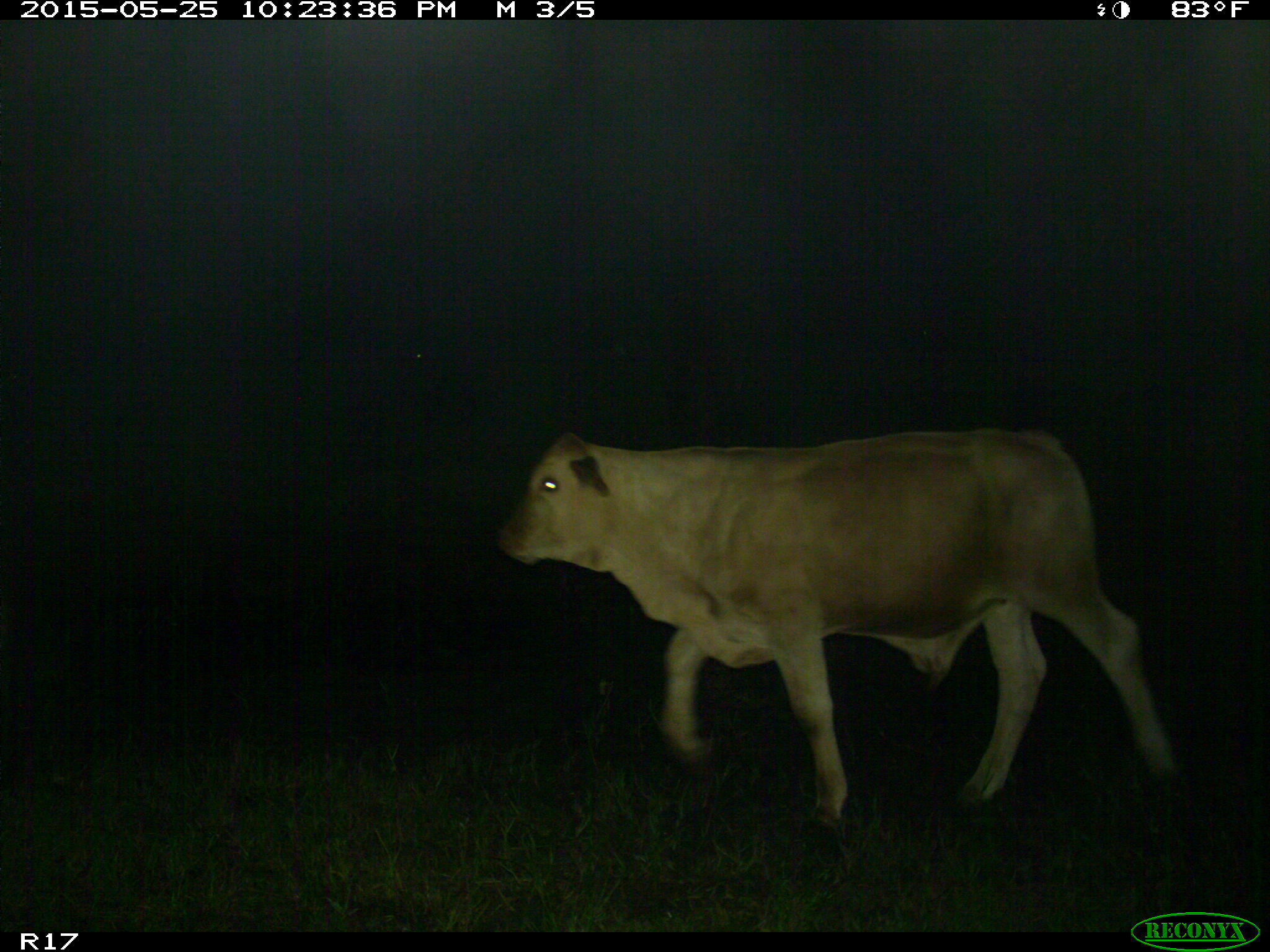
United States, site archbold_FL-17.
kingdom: Animalia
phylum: Chordata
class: Mammalia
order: Artiodactyla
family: Bovidae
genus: Bos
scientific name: Bos taurus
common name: domestic cow